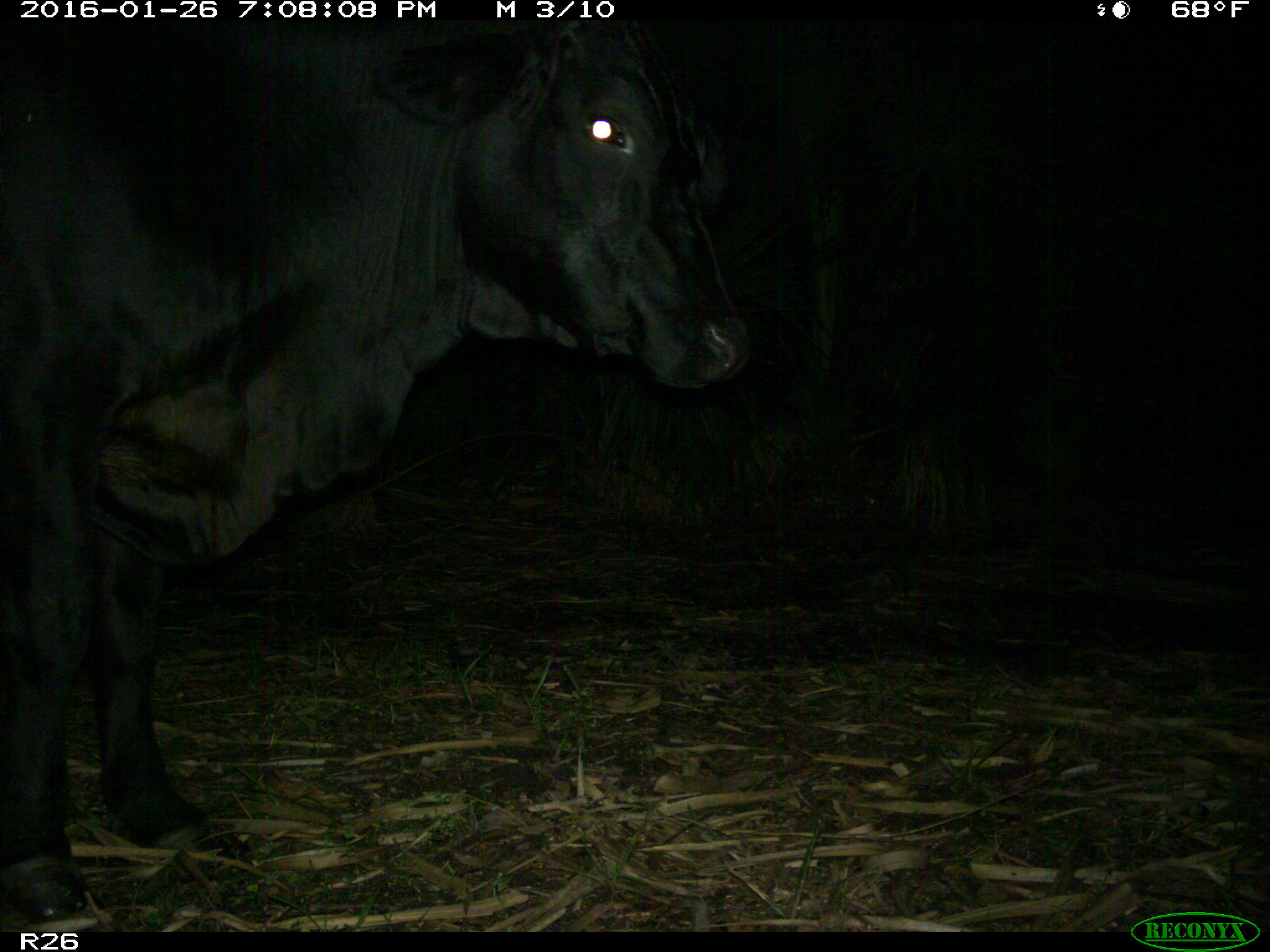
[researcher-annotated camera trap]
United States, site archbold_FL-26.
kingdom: Animalia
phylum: Chordata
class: Mammalia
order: Artiodactyla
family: Bovidae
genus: Bos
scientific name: Bos taurus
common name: domestic cow